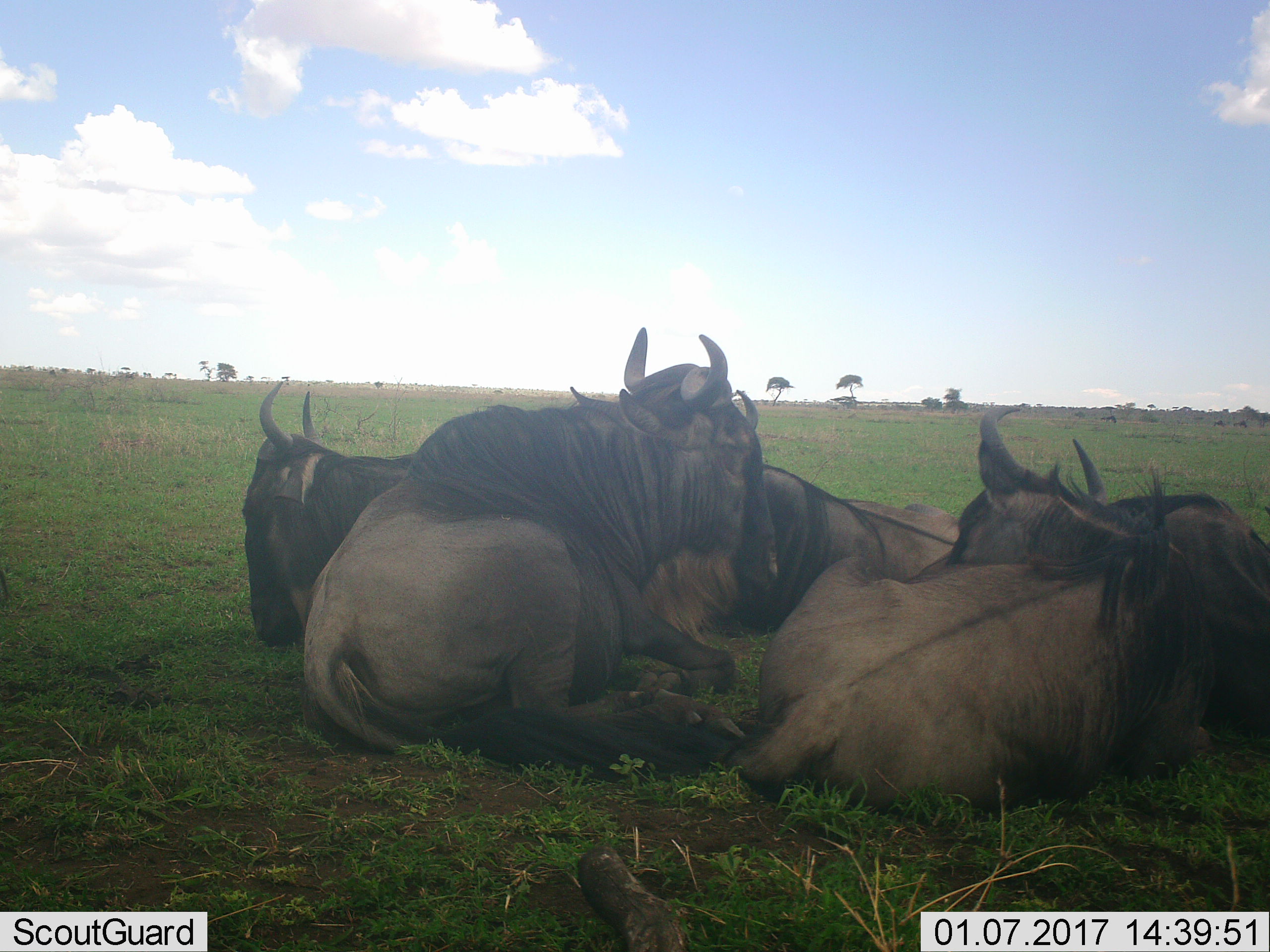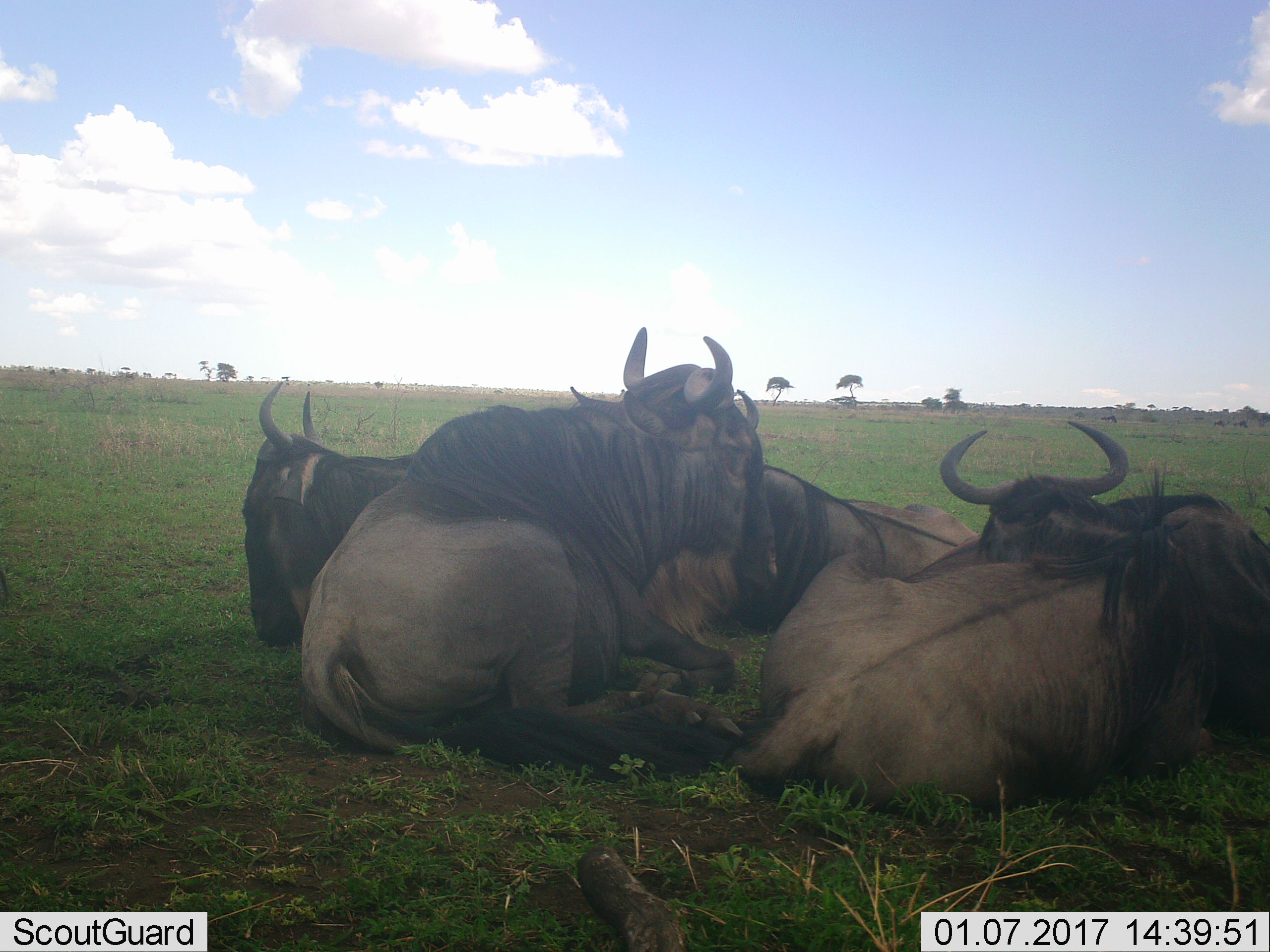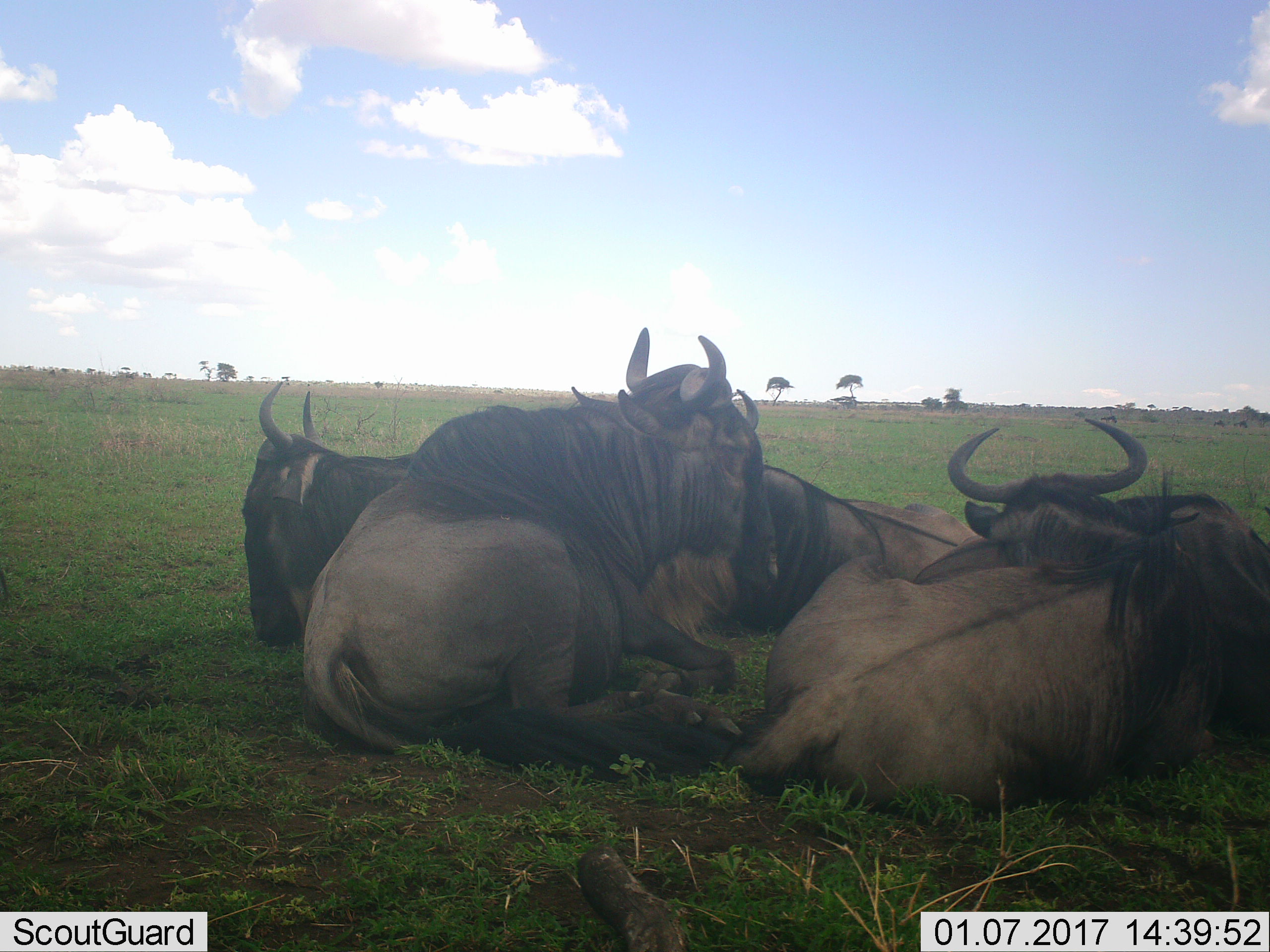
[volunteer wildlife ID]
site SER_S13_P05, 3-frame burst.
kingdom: Animalia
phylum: Chordata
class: Mammalia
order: Artiodactyla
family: Bovidae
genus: Connochaetes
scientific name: Connochaetes taurinus taurinus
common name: blue wildebeest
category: wildebeestblue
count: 5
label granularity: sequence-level